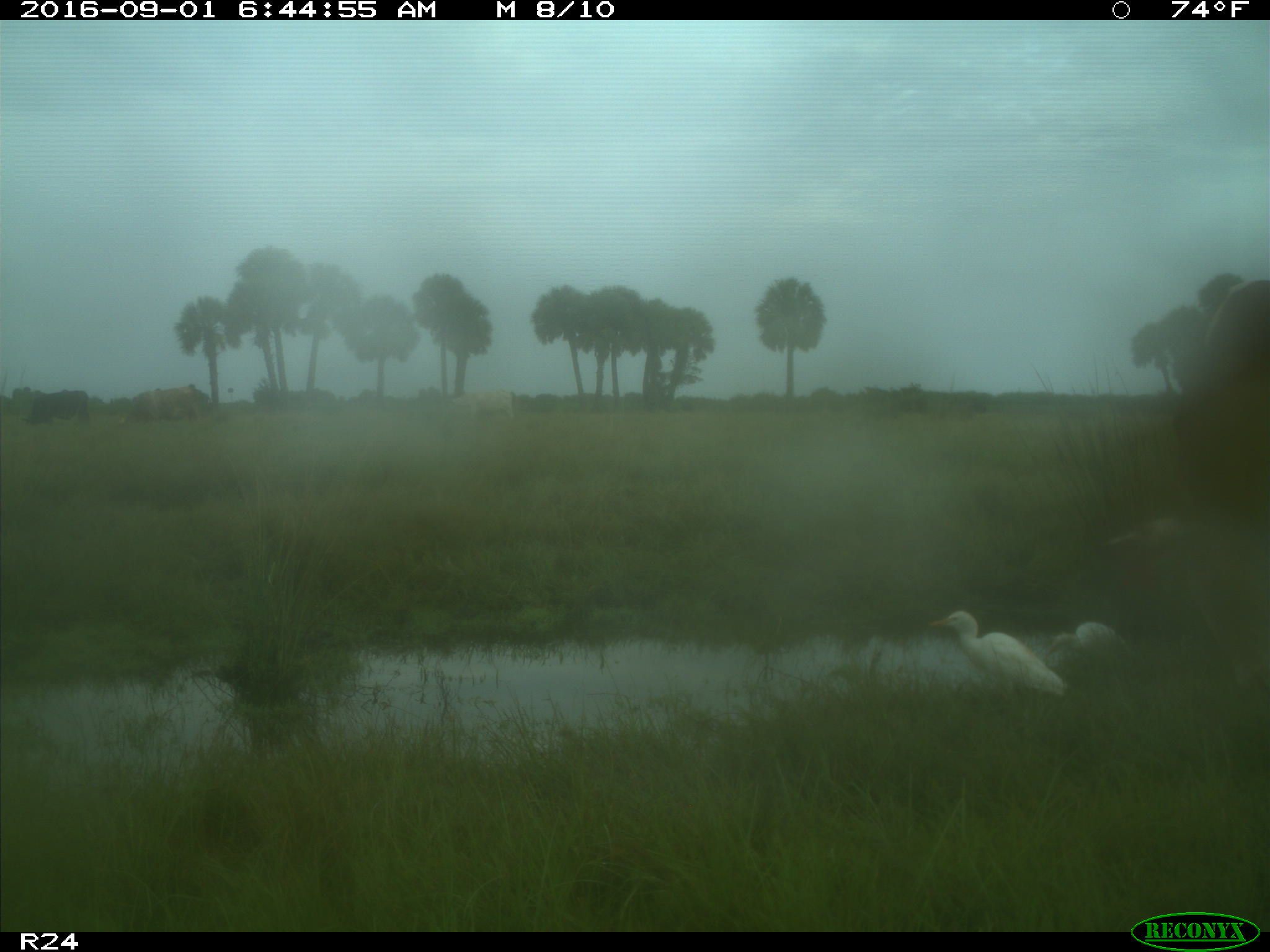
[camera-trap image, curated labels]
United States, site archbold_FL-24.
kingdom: Animalia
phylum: Chordata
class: Mammalia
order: Artiodactyla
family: Bovidae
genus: Bos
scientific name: Bos taurus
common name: domestic cow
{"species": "Bos taurus (domestic cow)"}